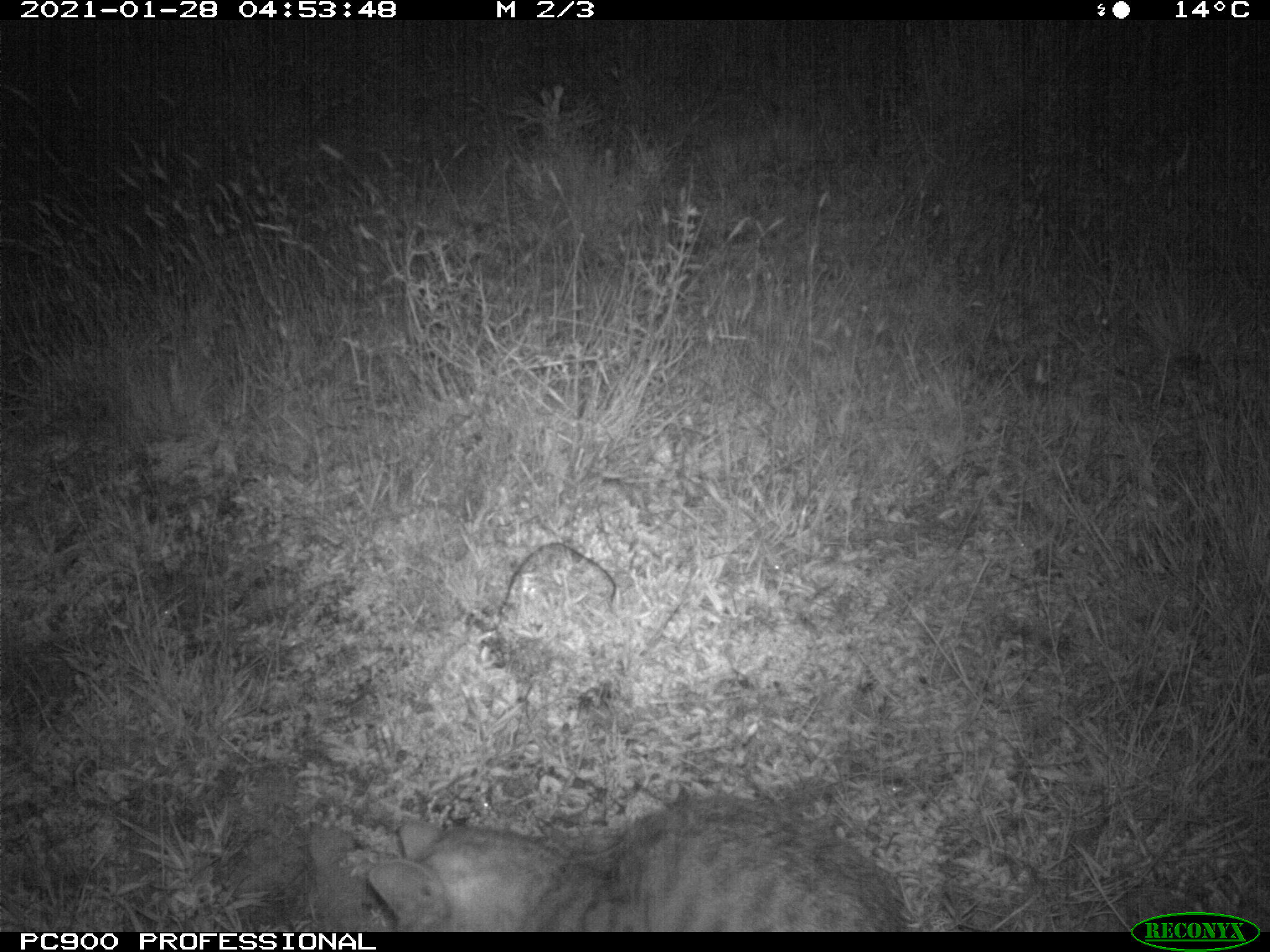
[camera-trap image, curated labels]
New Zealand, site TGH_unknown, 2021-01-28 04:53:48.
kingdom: Animalia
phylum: Chordata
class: Mammalia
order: Carnivora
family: Felidae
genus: Felis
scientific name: Felis catus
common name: domestic cat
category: cat